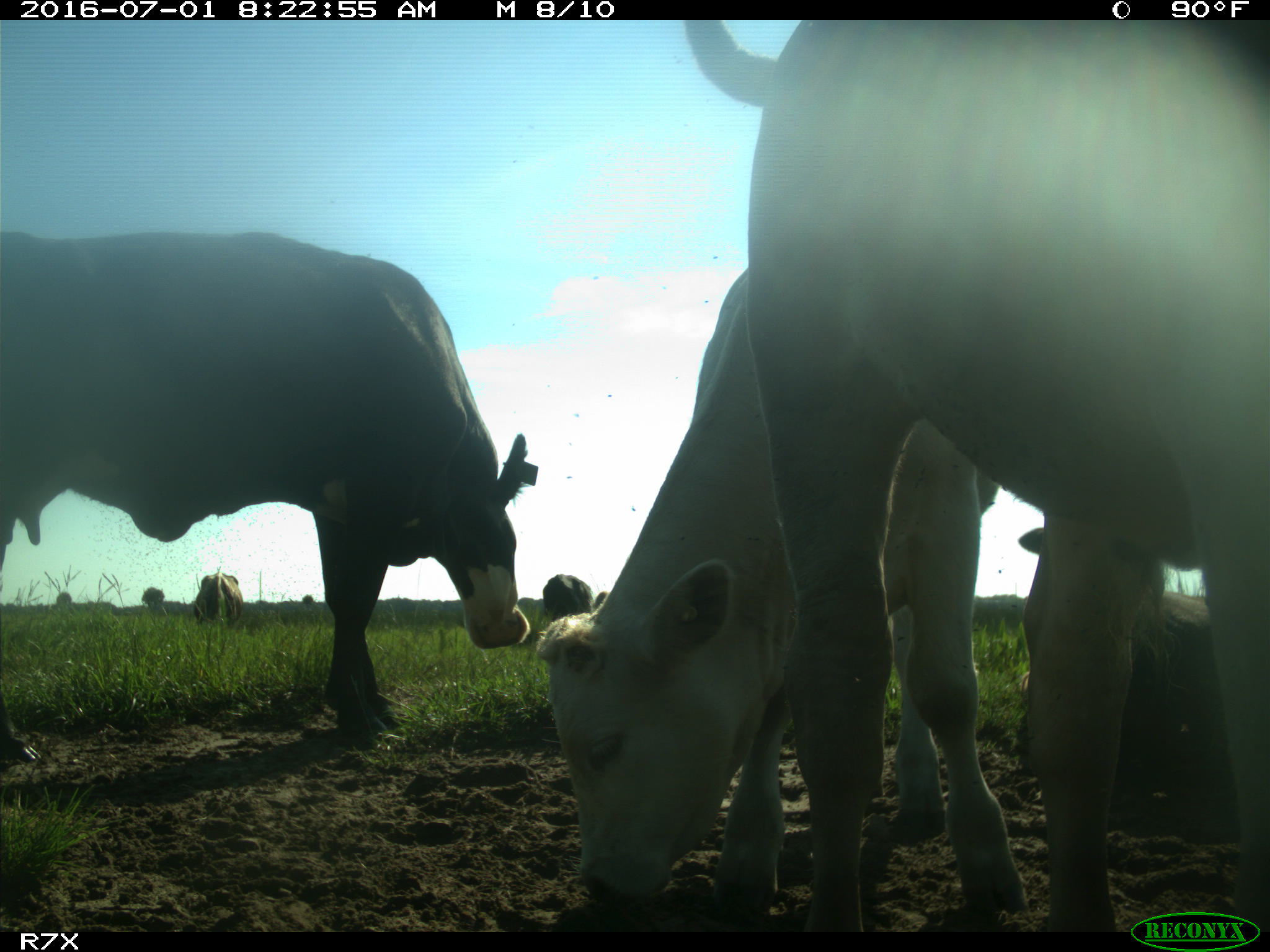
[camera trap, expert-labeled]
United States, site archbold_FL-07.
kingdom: Animalia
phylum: Chordata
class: Mammalia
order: Artiodactyla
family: Bovidae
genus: Bos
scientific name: Bos taurus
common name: domestic cow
Bos taurus (domestic cow).